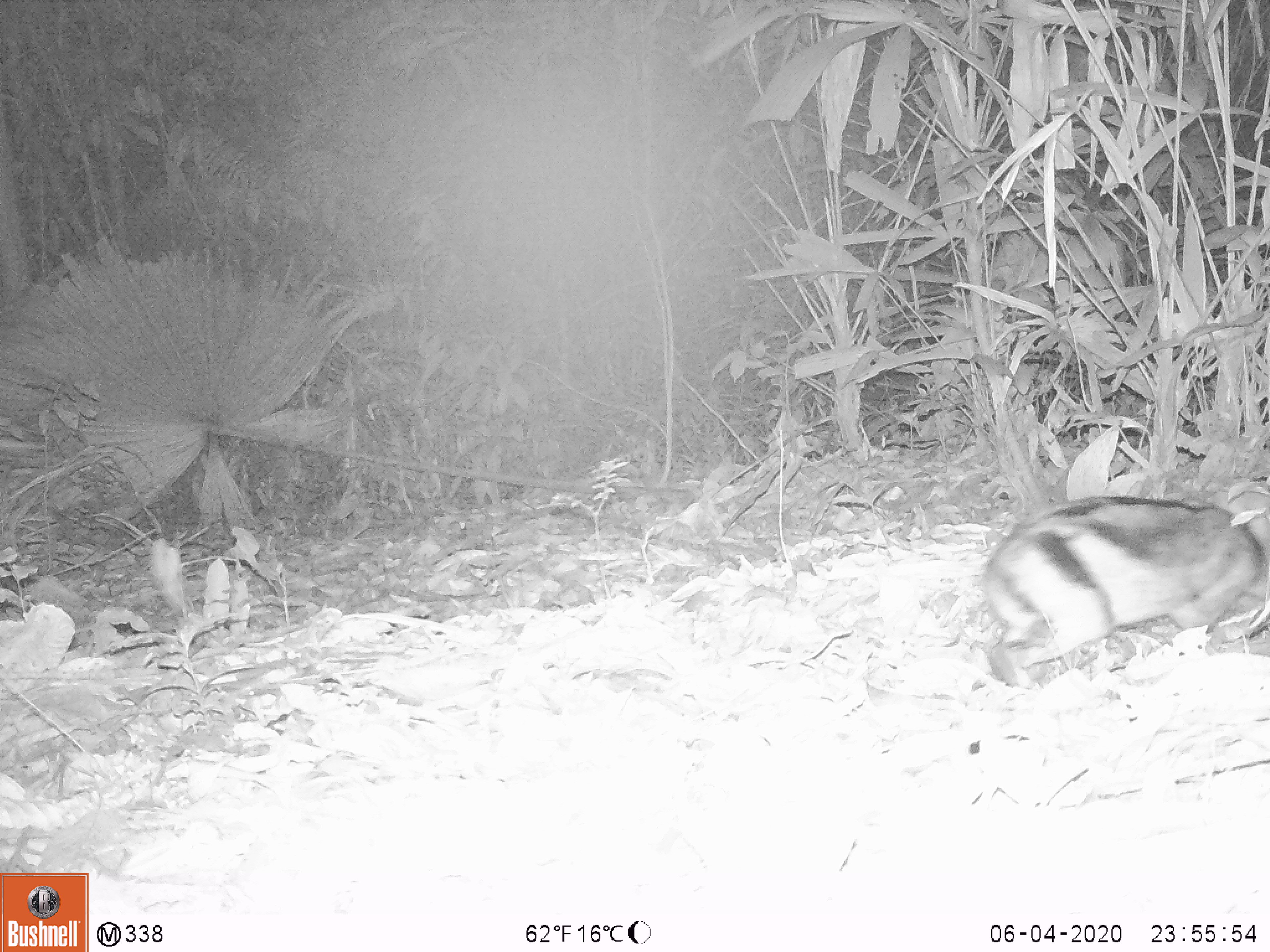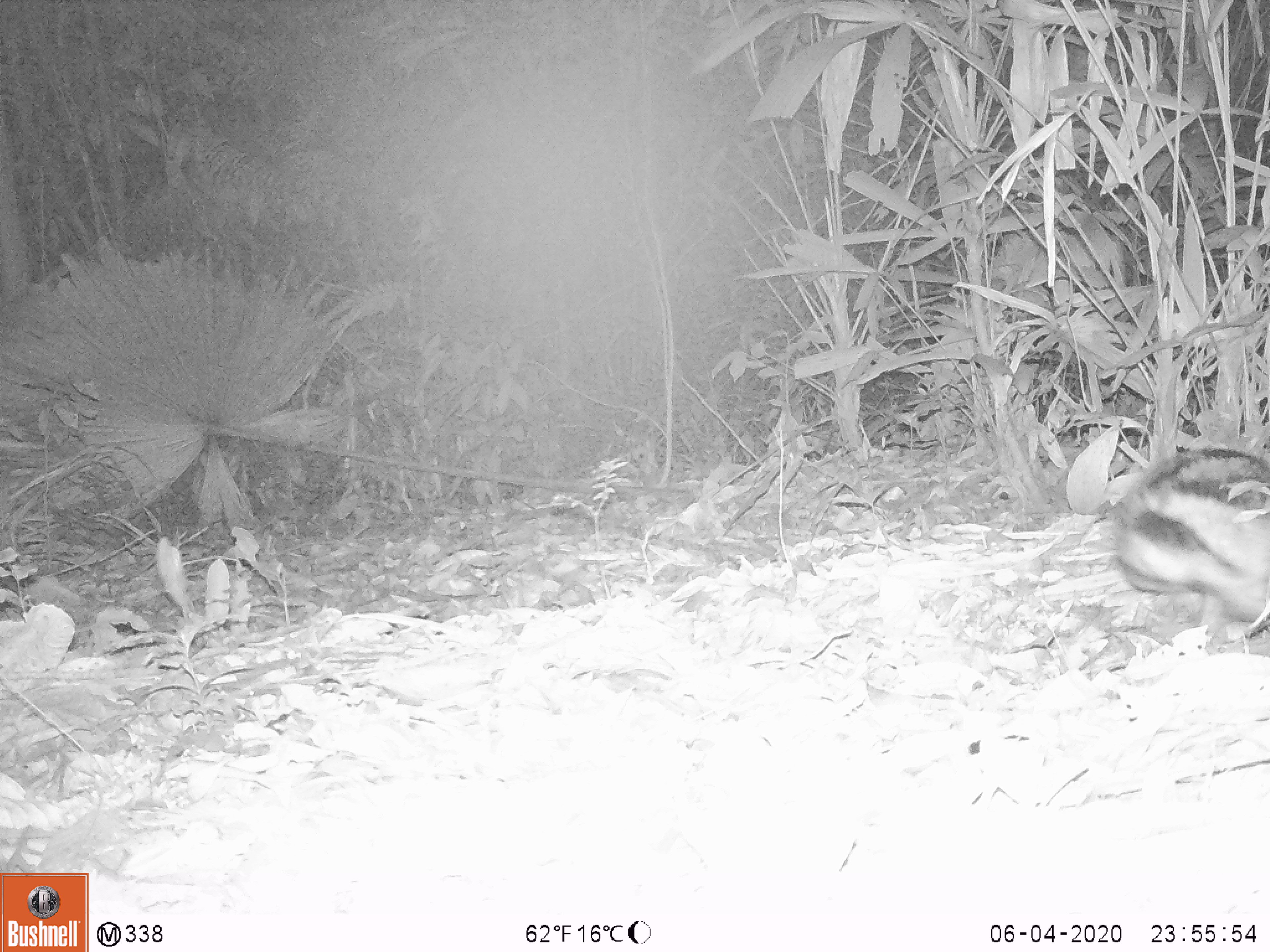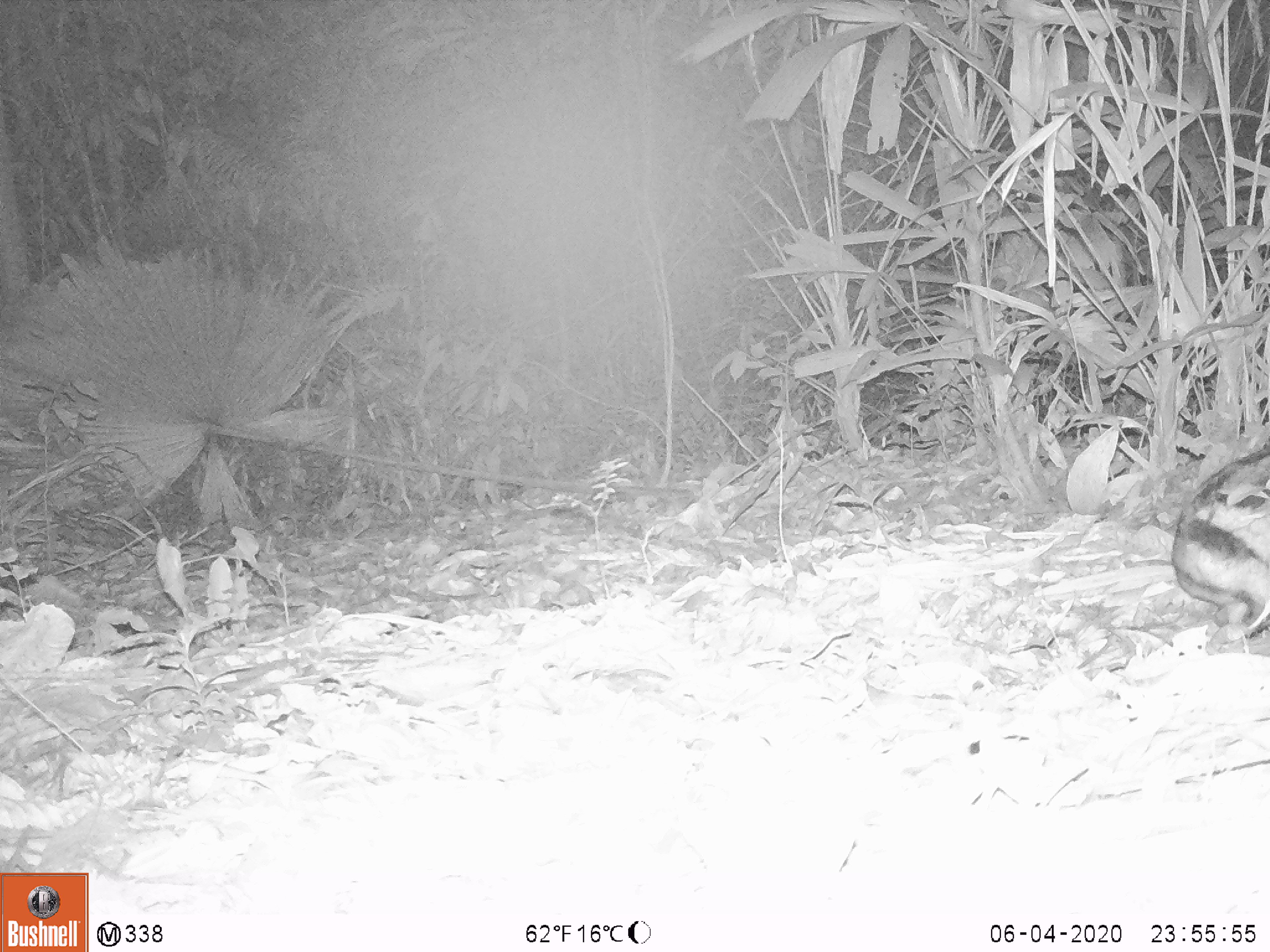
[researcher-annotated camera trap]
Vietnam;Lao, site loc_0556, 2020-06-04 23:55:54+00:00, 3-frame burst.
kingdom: Animalia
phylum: Chordata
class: Mammalia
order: Lagomorpha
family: Leporidae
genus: Nesolagus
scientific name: Nesolagus timminsi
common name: annamite striped rabbit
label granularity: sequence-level